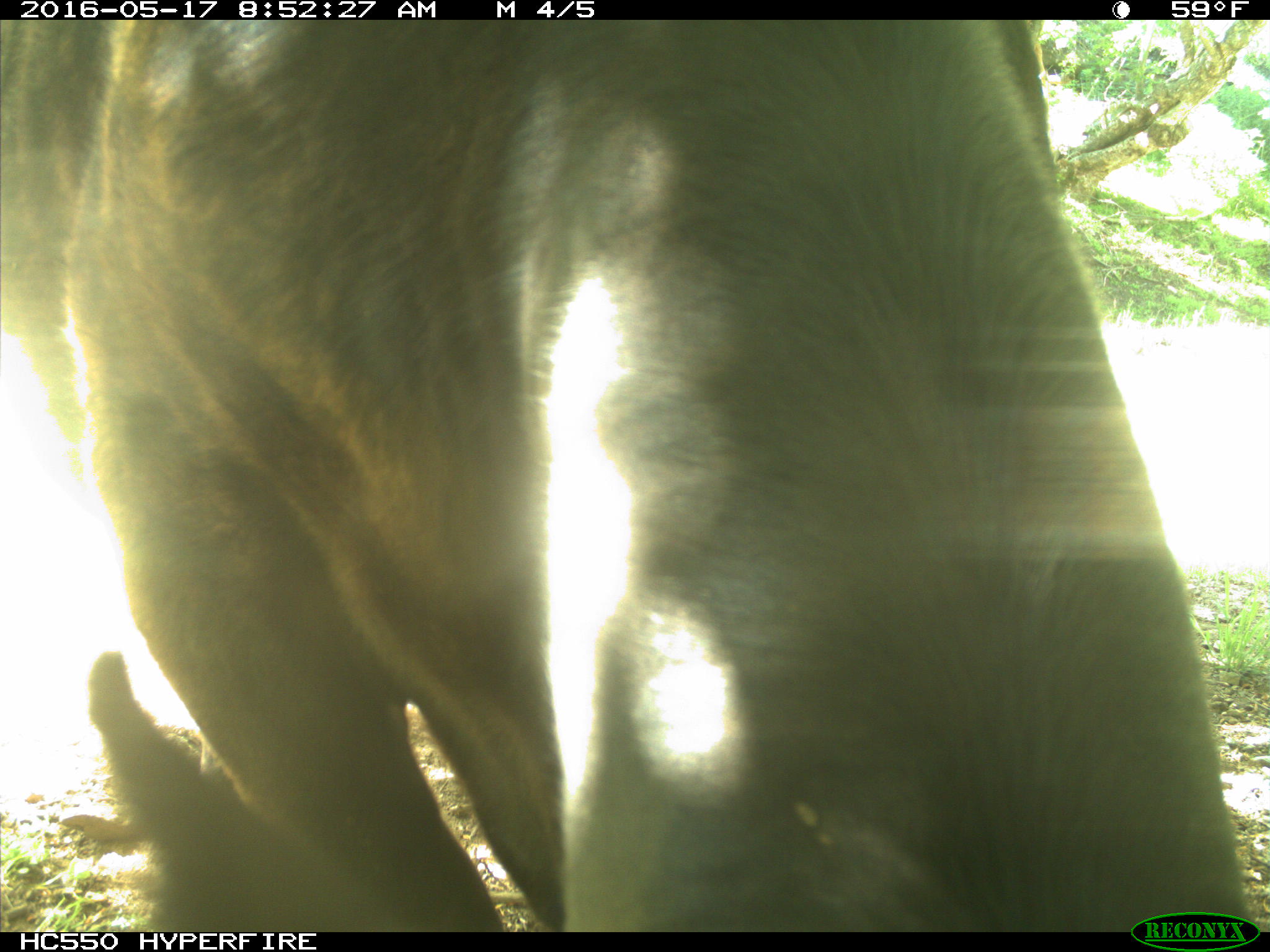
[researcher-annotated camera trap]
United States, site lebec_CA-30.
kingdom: Animalia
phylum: Chordata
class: Mammalia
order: Artiodactyla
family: Bovidae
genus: Bos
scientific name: Bos taurus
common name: domestic cow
Bos taurus (domestic cow).